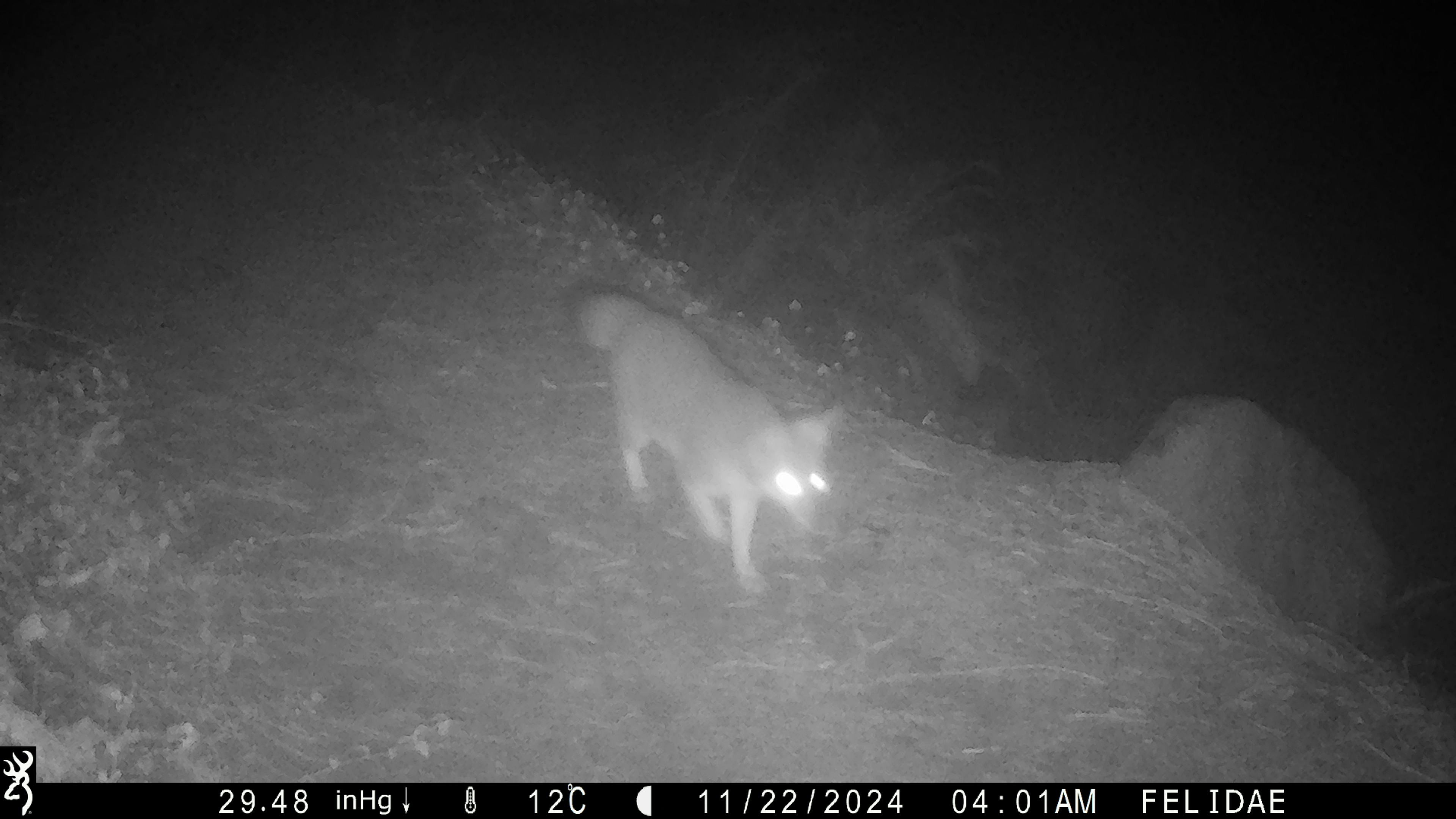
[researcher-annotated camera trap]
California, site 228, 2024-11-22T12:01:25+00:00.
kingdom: Animalia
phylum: Chordata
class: Mammalia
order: Carnivora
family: Canidae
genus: Urocyon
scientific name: Urocyon cinereoargenteus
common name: gray fox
Gray fox (Urocyon cinereoargenteus).